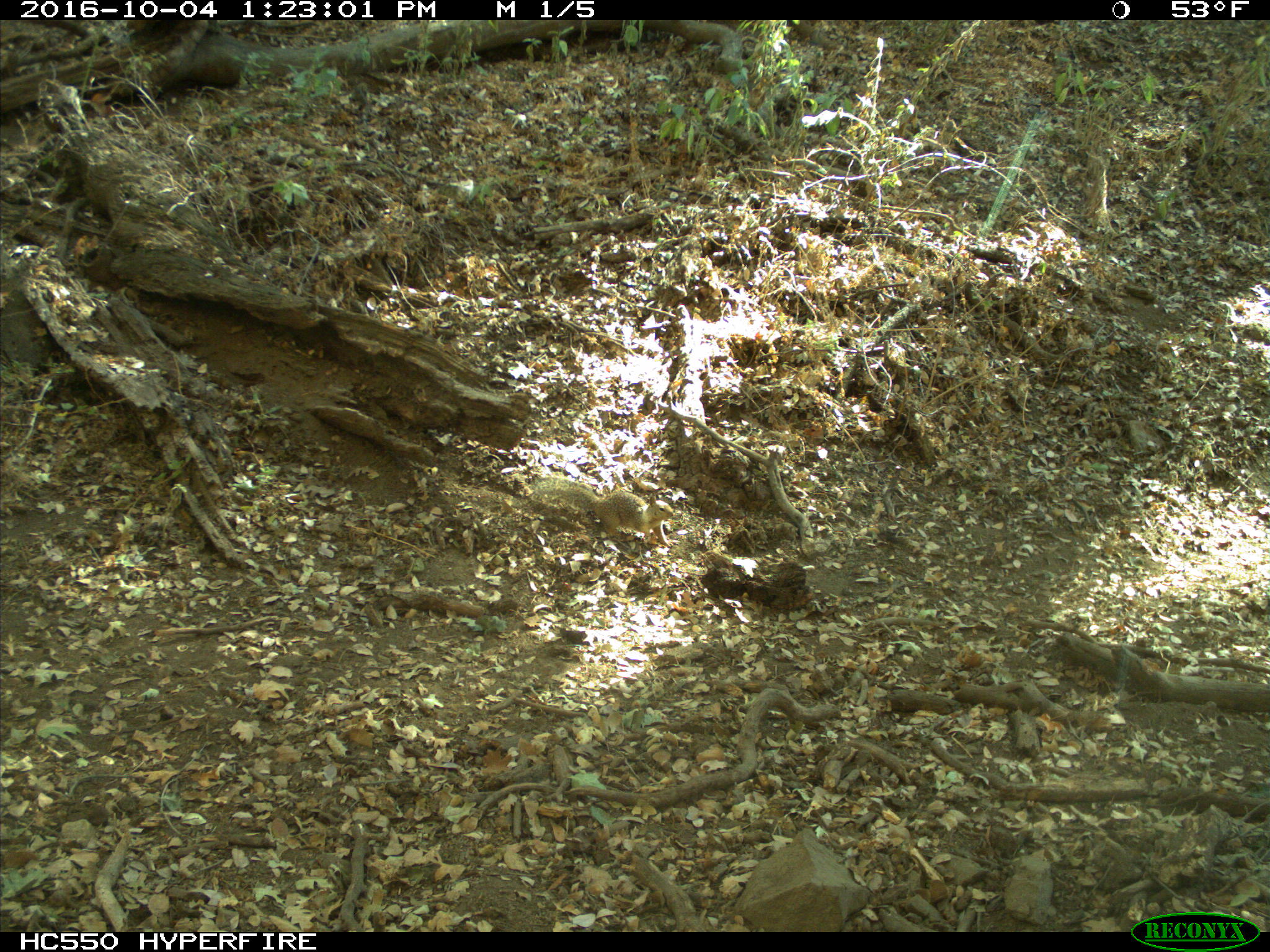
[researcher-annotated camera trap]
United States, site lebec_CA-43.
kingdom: Animalia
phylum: Chordata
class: Mammalia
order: Rodentia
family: Sciuridae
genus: Otospermophilus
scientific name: Otospermophilus beecheyi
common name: california ground squirrel